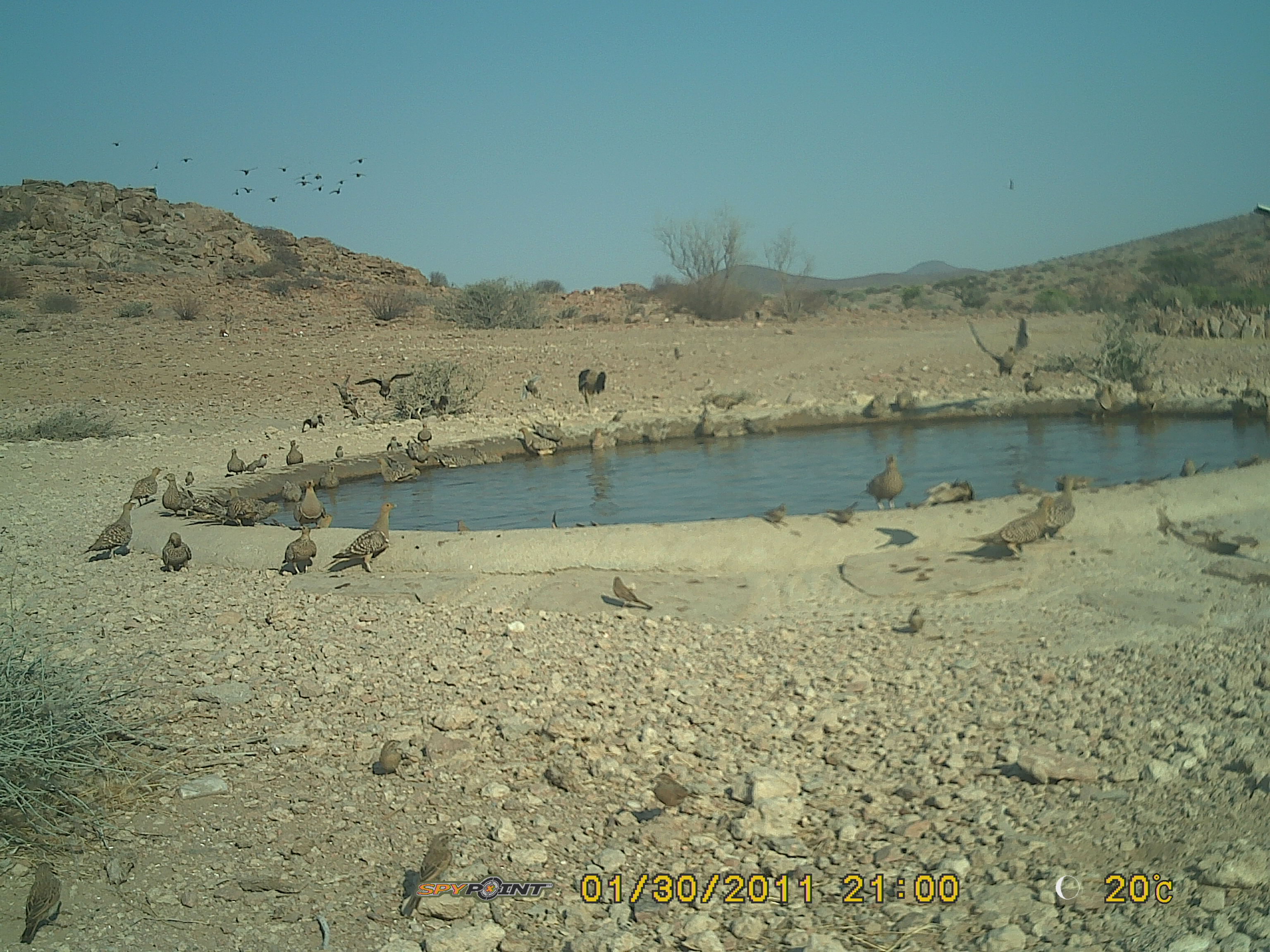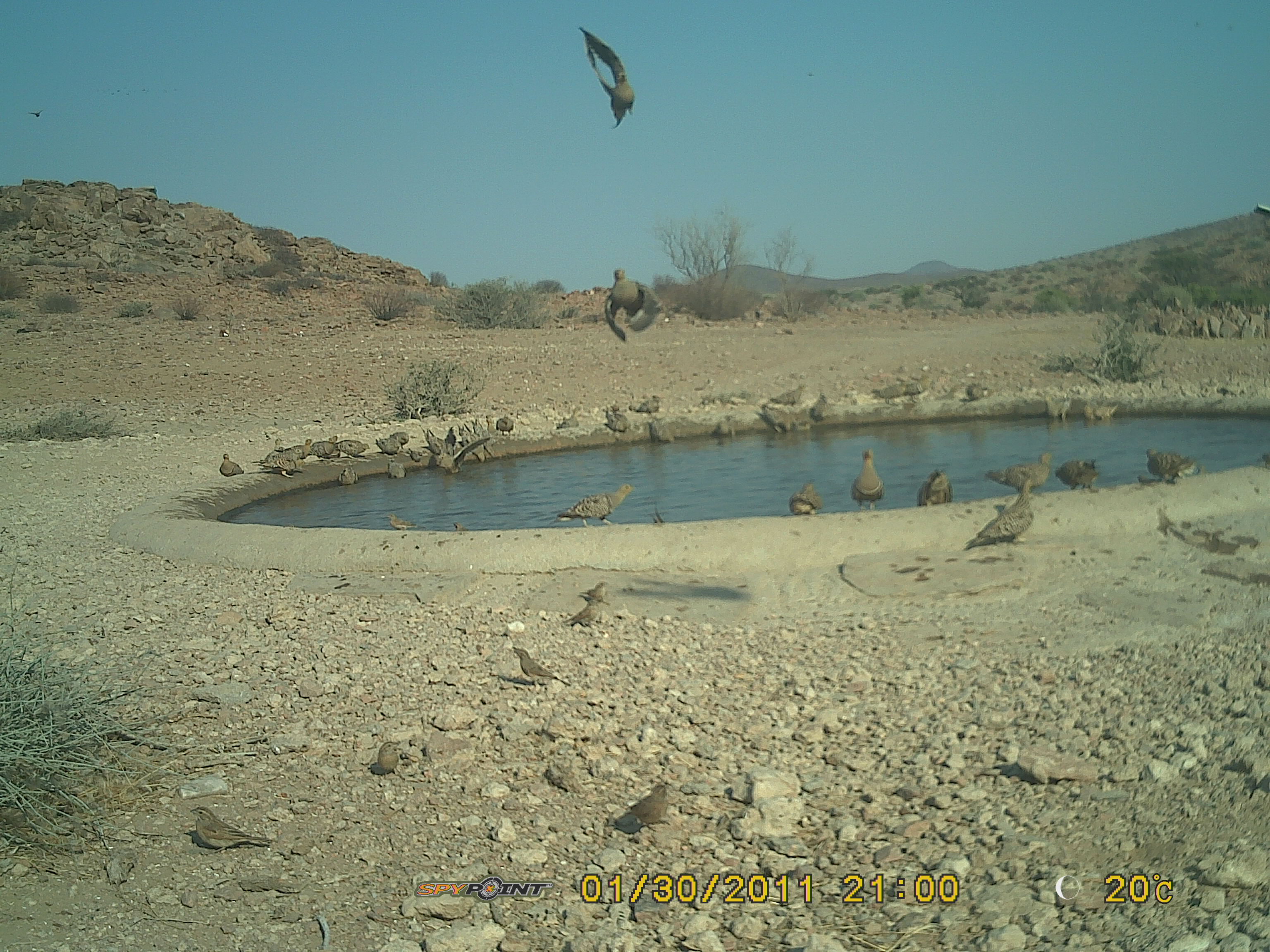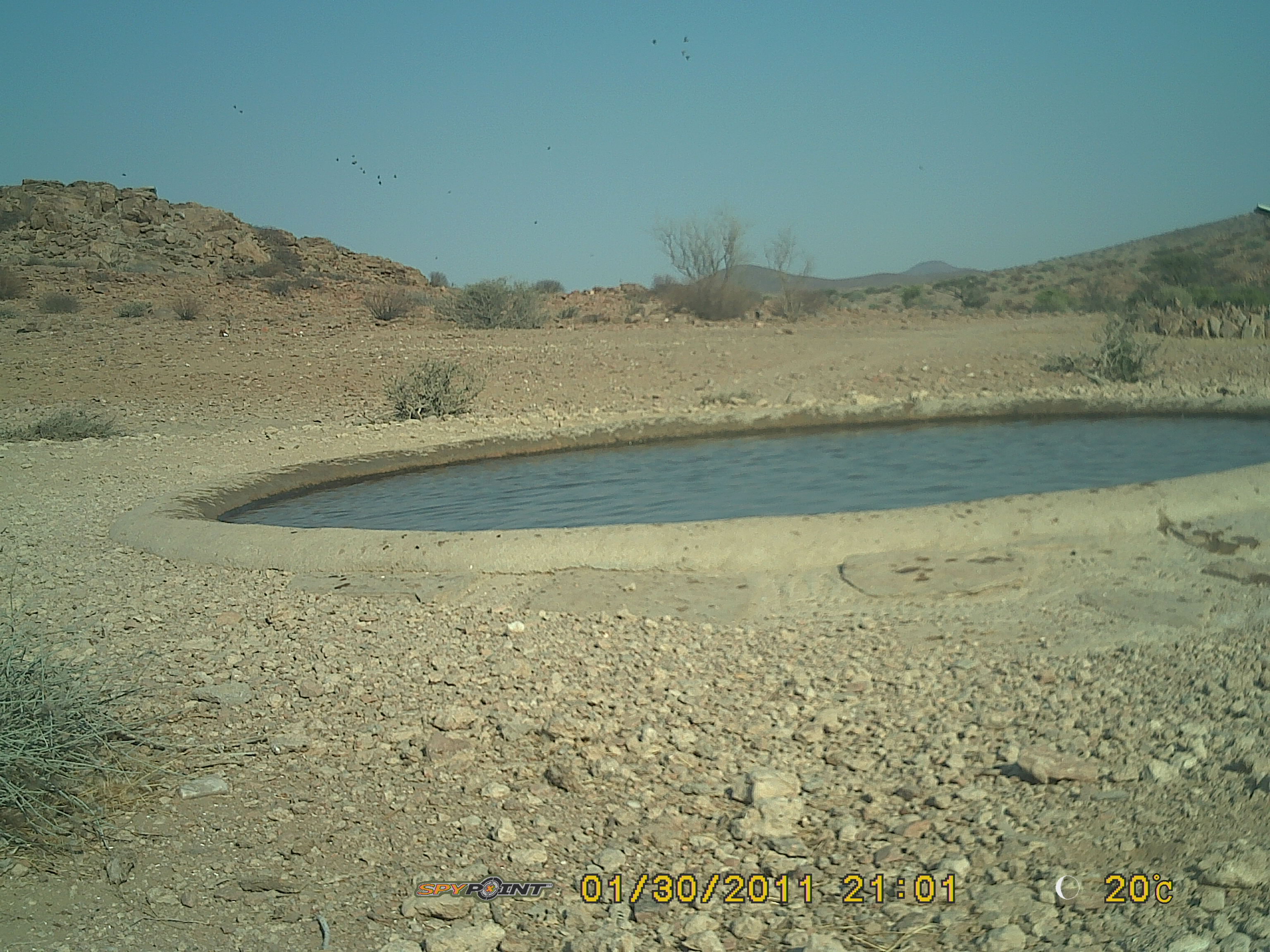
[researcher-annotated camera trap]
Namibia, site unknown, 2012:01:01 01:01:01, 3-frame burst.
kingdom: Animalia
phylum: Chordata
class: Aves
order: Pterocliformes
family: Pteroclidae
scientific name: Pteroclidae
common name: sandgrouse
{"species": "Pteroclidae (sandgrouse)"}